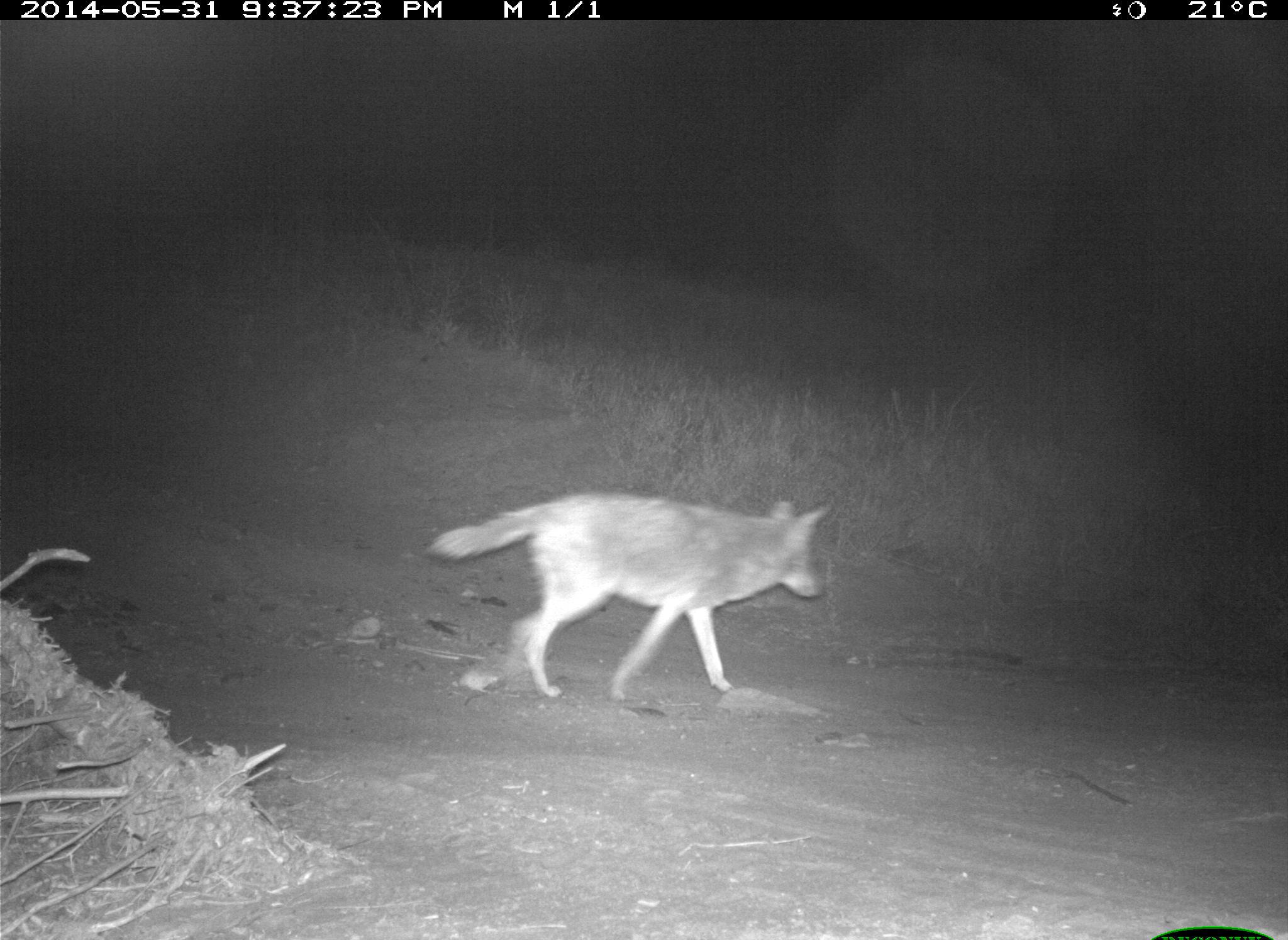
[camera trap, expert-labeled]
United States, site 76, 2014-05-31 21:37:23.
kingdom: Animalia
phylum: Chordata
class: Mammalia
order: Carnivora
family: Canidae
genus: Canis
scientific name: Canis latrans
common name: coyote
Coyote (Canis latrans).